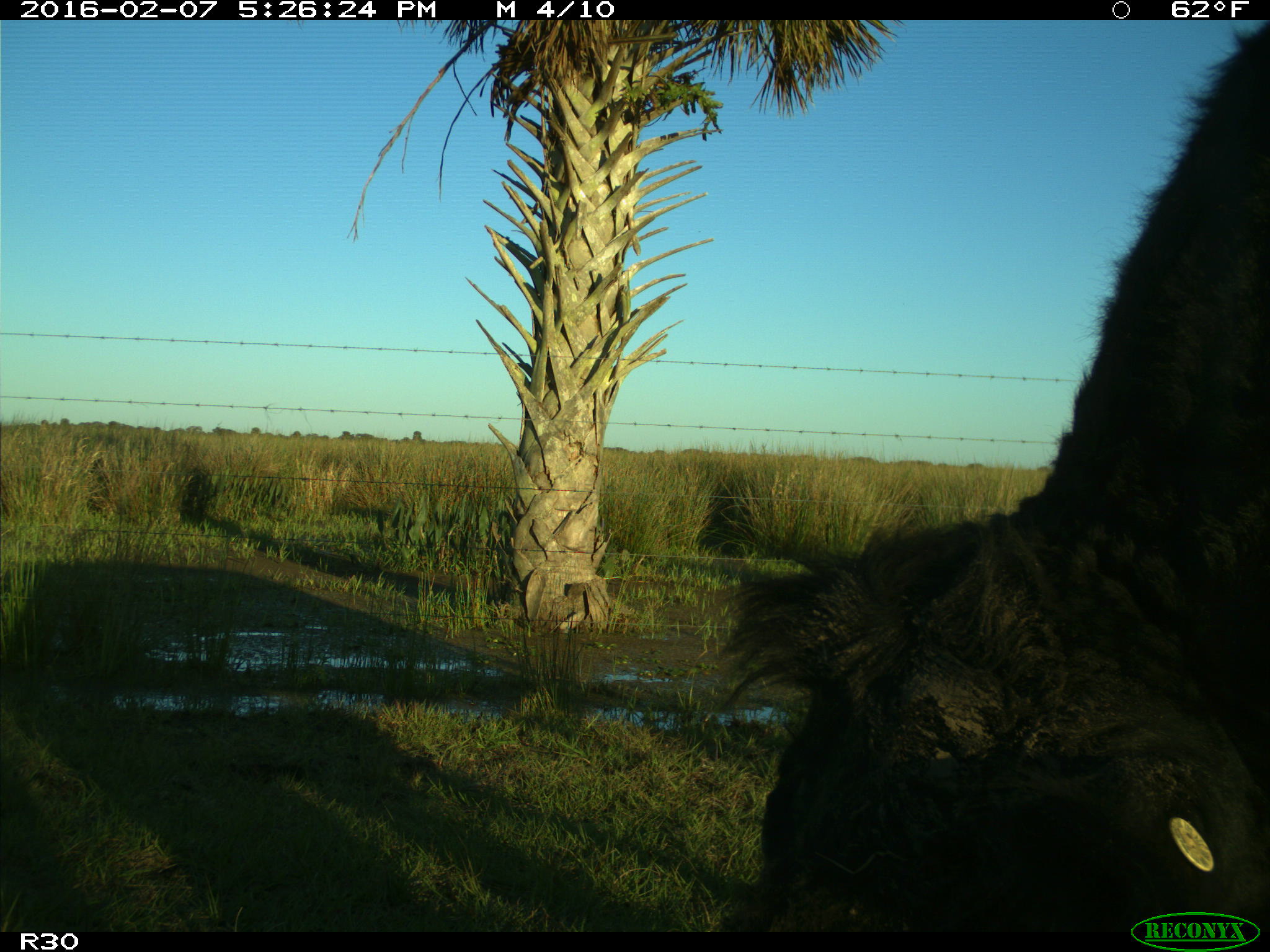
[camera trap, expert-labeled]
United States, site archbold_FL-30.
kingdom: Animalia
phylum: Chordata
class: Mammalia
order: Artiodactyla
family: Bovidae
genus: Bos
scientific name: Bos taurus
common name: domestic cow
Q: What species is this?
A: Bos taurus (domestic cow).